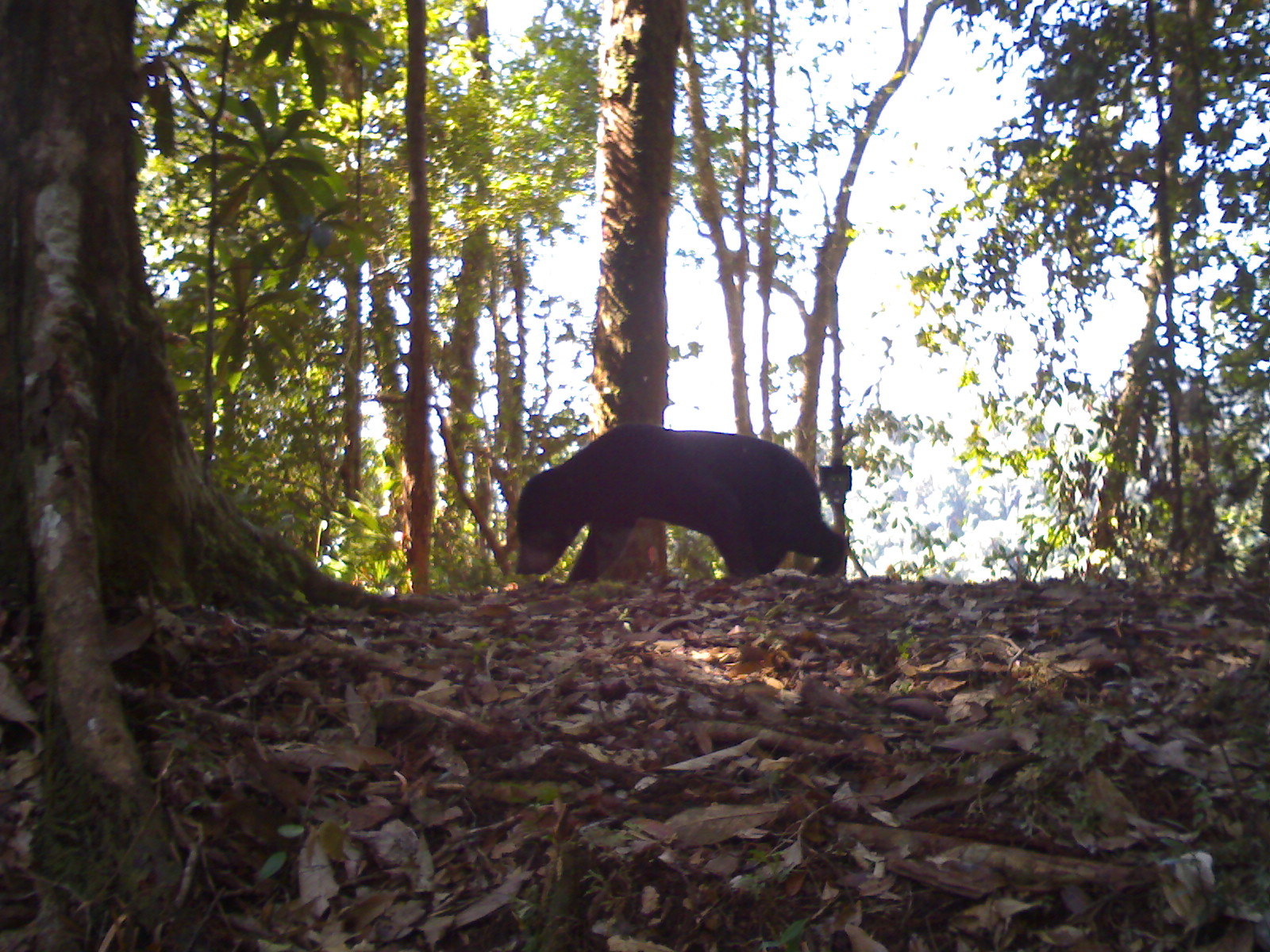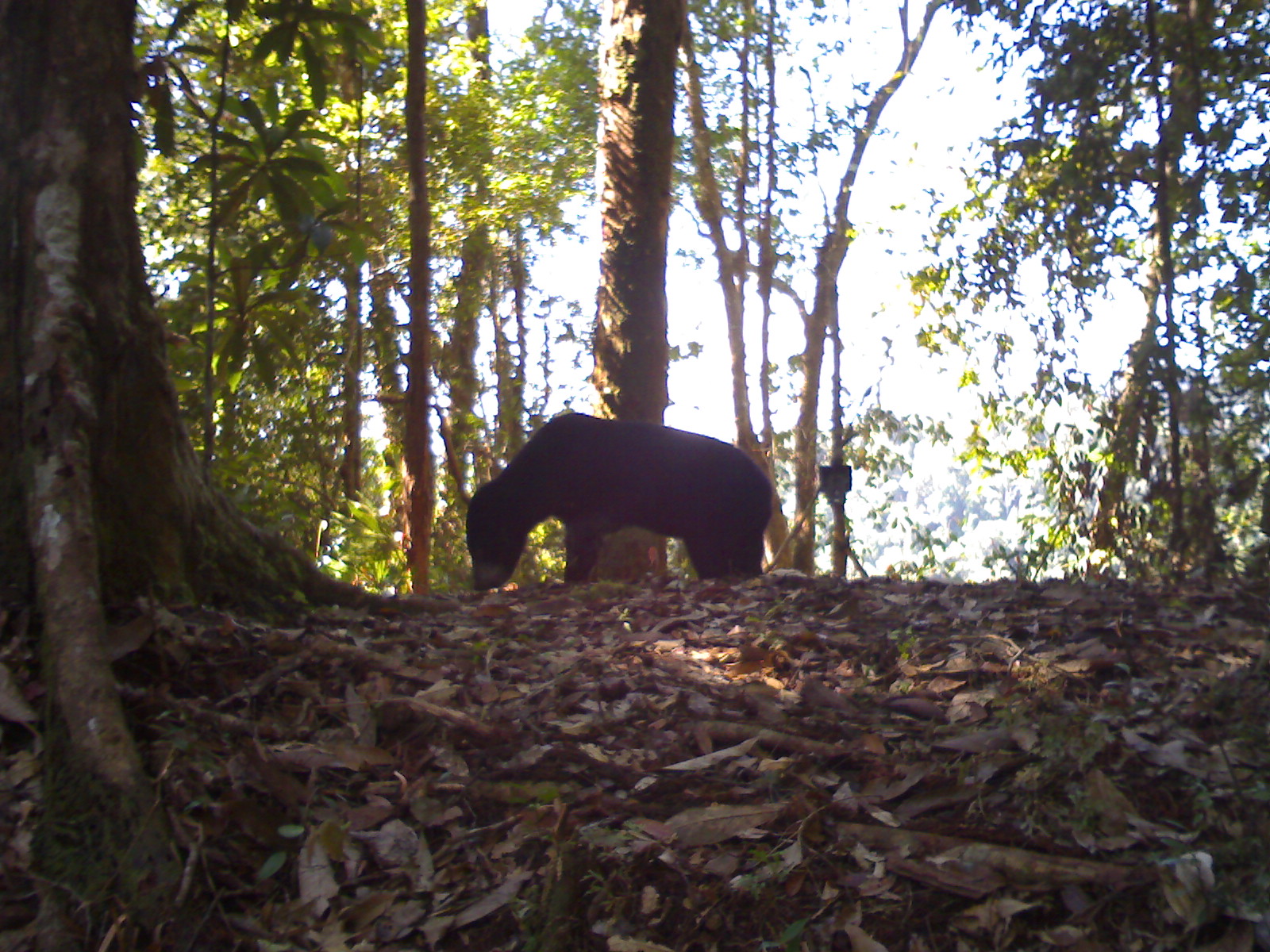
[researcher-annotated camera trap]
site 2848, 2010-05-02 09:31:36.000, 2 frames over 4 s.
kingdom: Animalia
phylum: Chordata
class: Mammalia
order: Carnivora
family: Ursidae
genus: Helarctos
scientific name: Helarctos malayanus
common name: sun bear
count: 1